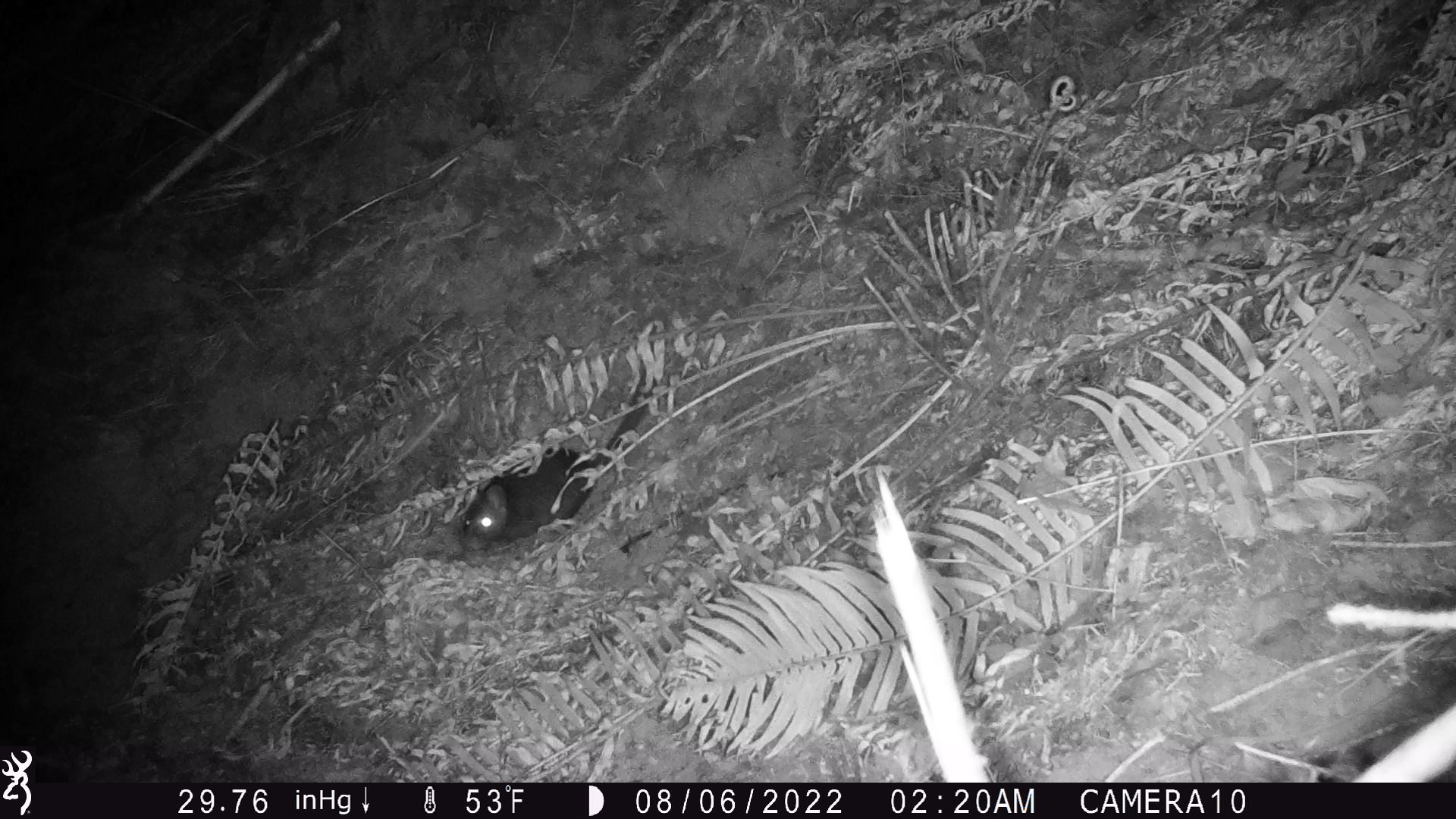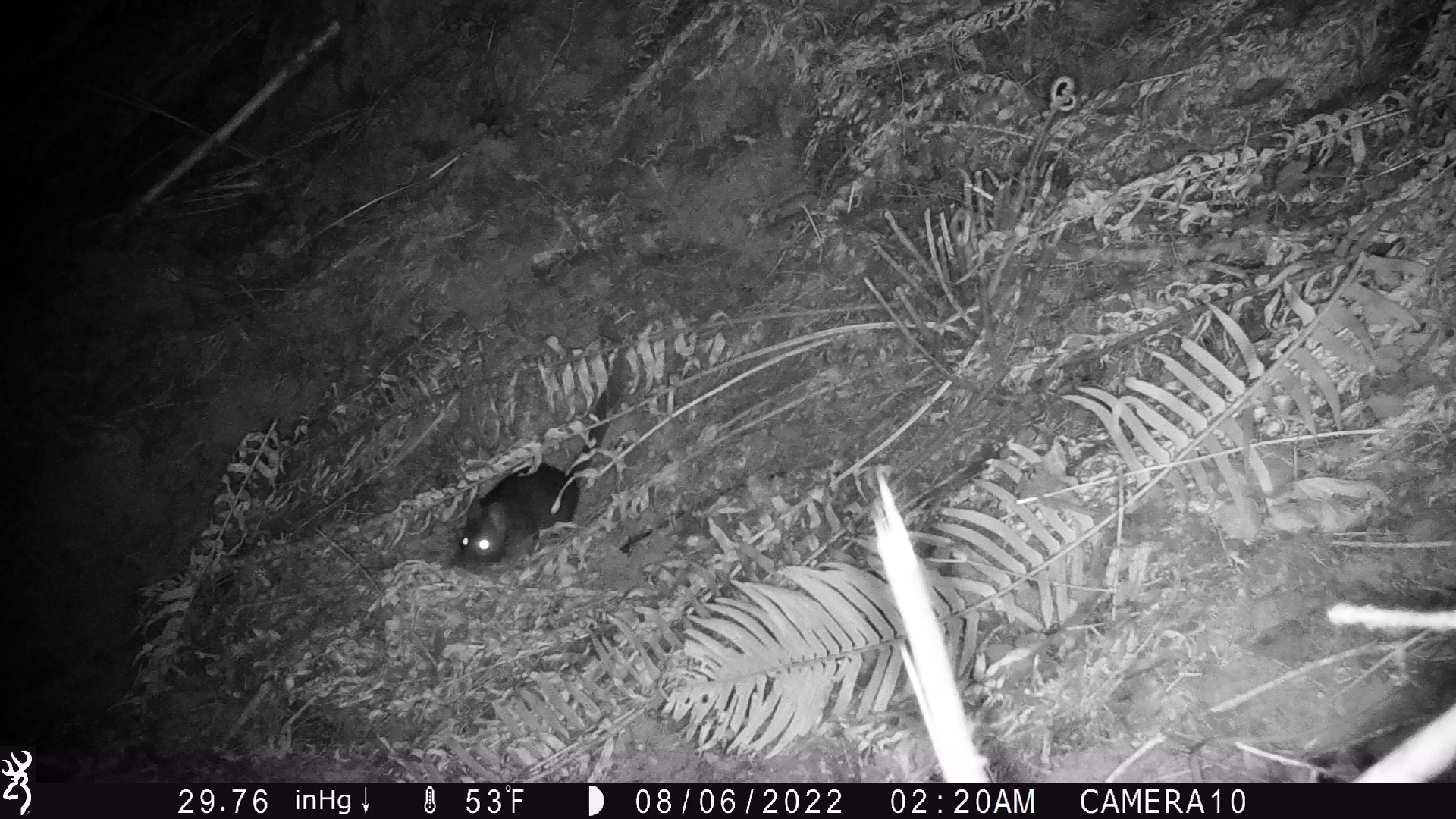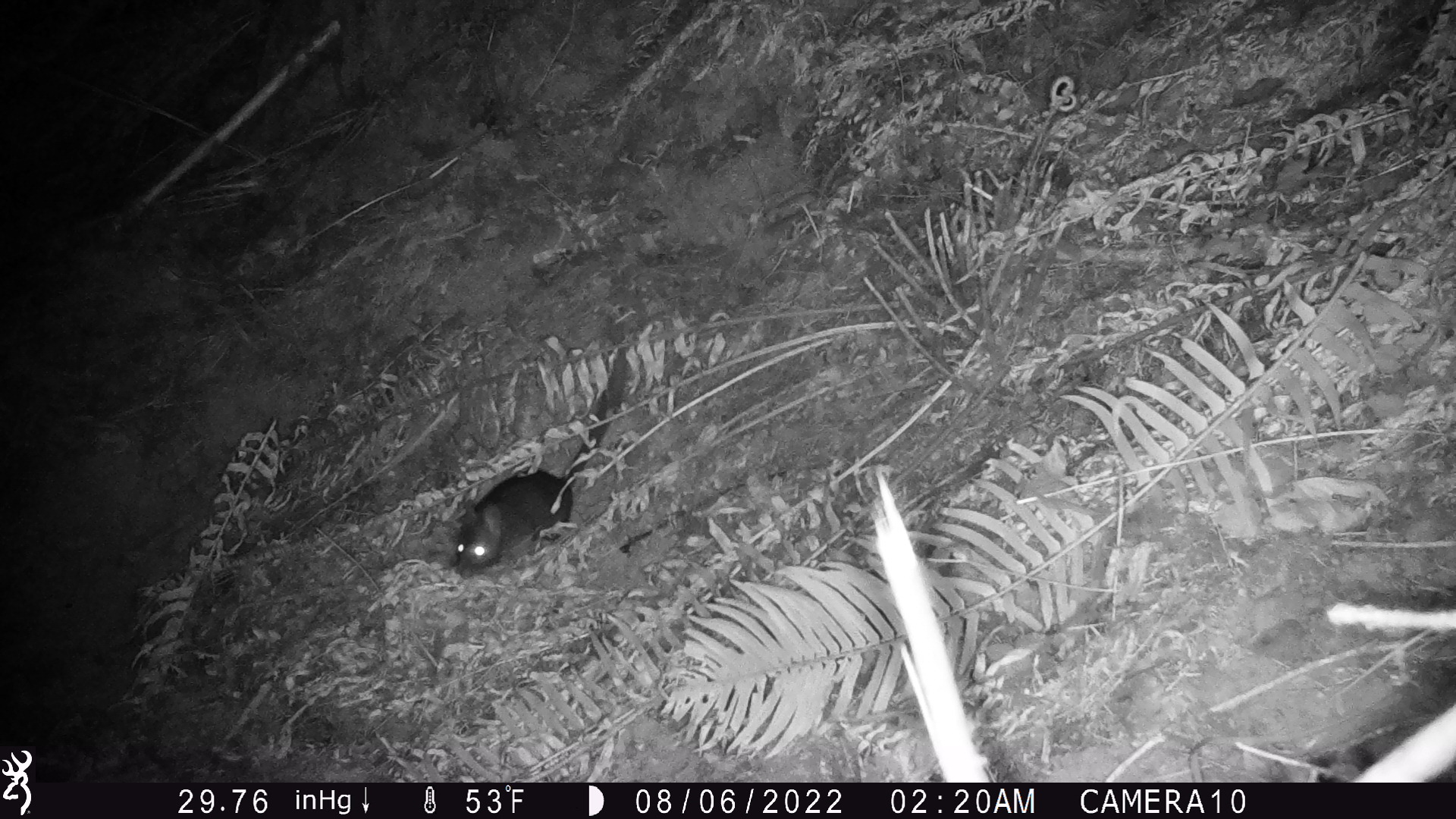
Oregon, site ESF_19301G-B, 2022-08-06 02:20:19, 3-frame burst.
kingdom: Animalia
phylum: Chordata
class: Mammalia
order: Rodentia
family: Cricetidae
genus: Neotoma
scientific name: Neotoma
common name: woodrats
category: neotoma species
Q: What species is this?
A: Neotoma species (woodrats) (Neotoma).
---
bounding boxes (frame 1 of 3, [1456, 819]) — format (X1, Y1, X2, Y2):
neotoma species: (440, 403, 653, 567)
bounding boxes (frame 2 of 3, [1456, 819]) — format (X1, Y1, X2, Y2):
neotoma species: (442, 437, 602, 585)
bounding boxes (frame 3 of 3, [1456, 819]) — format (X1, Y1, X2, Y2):
neotoma species: (439, 437, 608, 591)